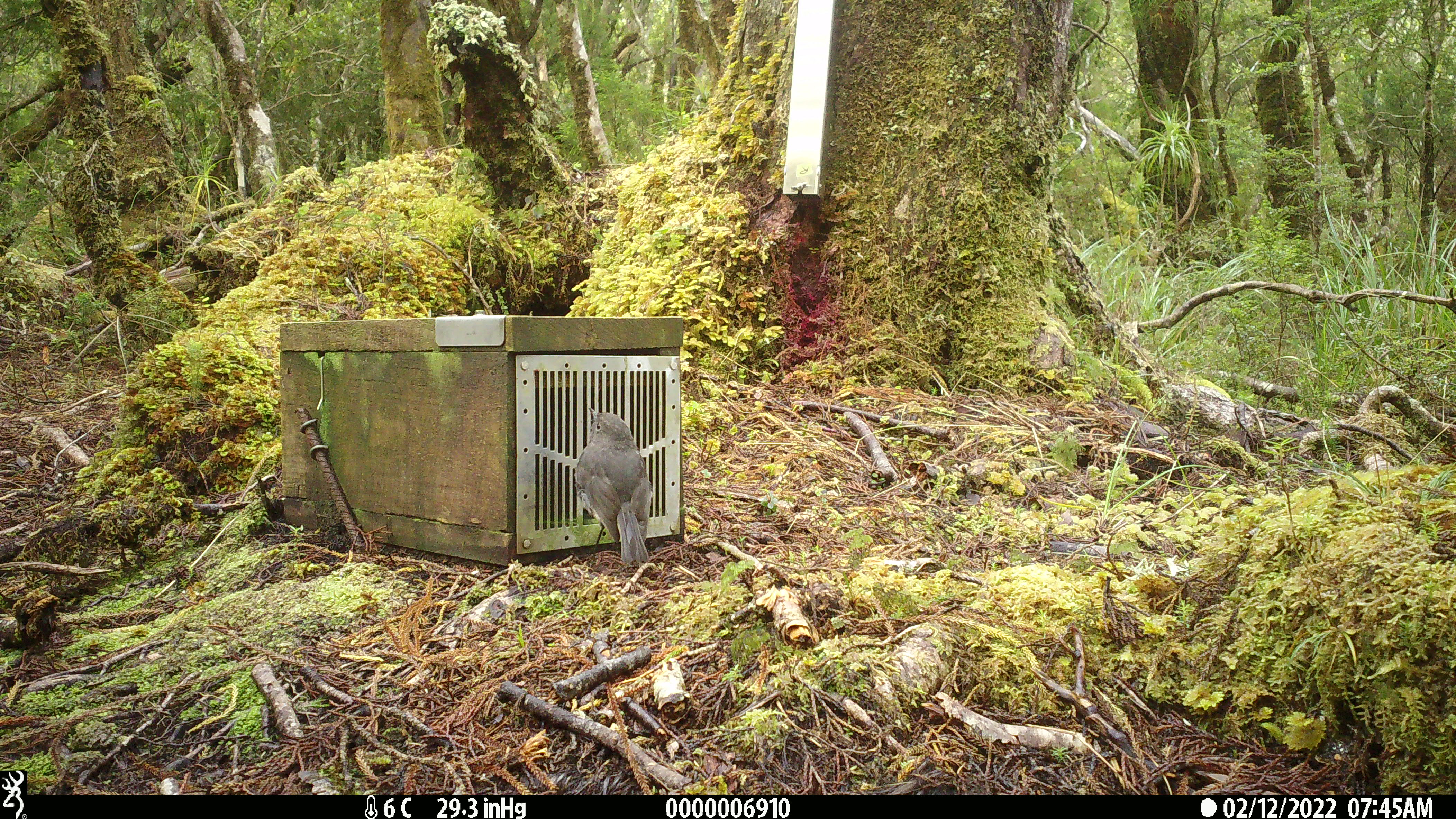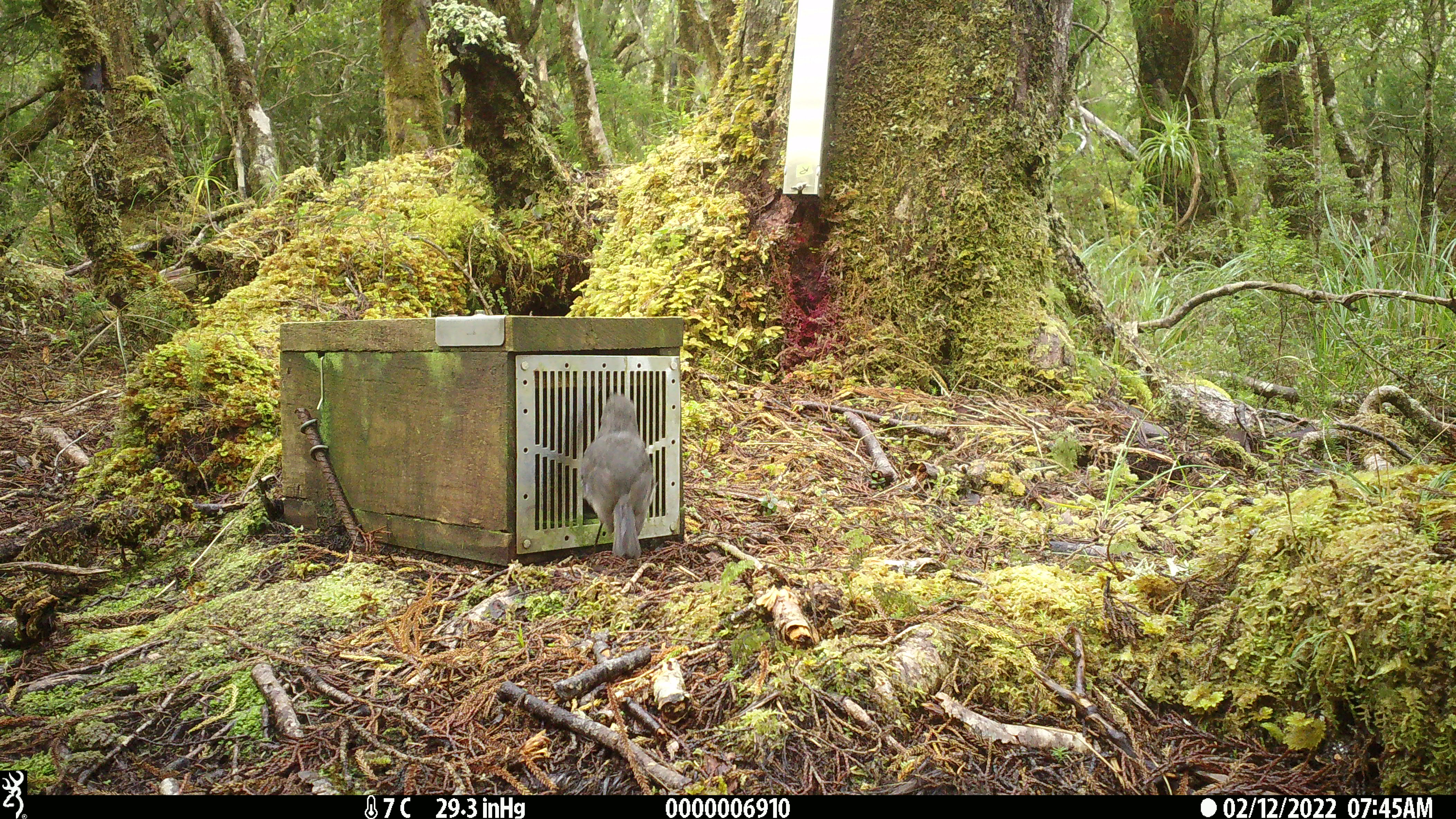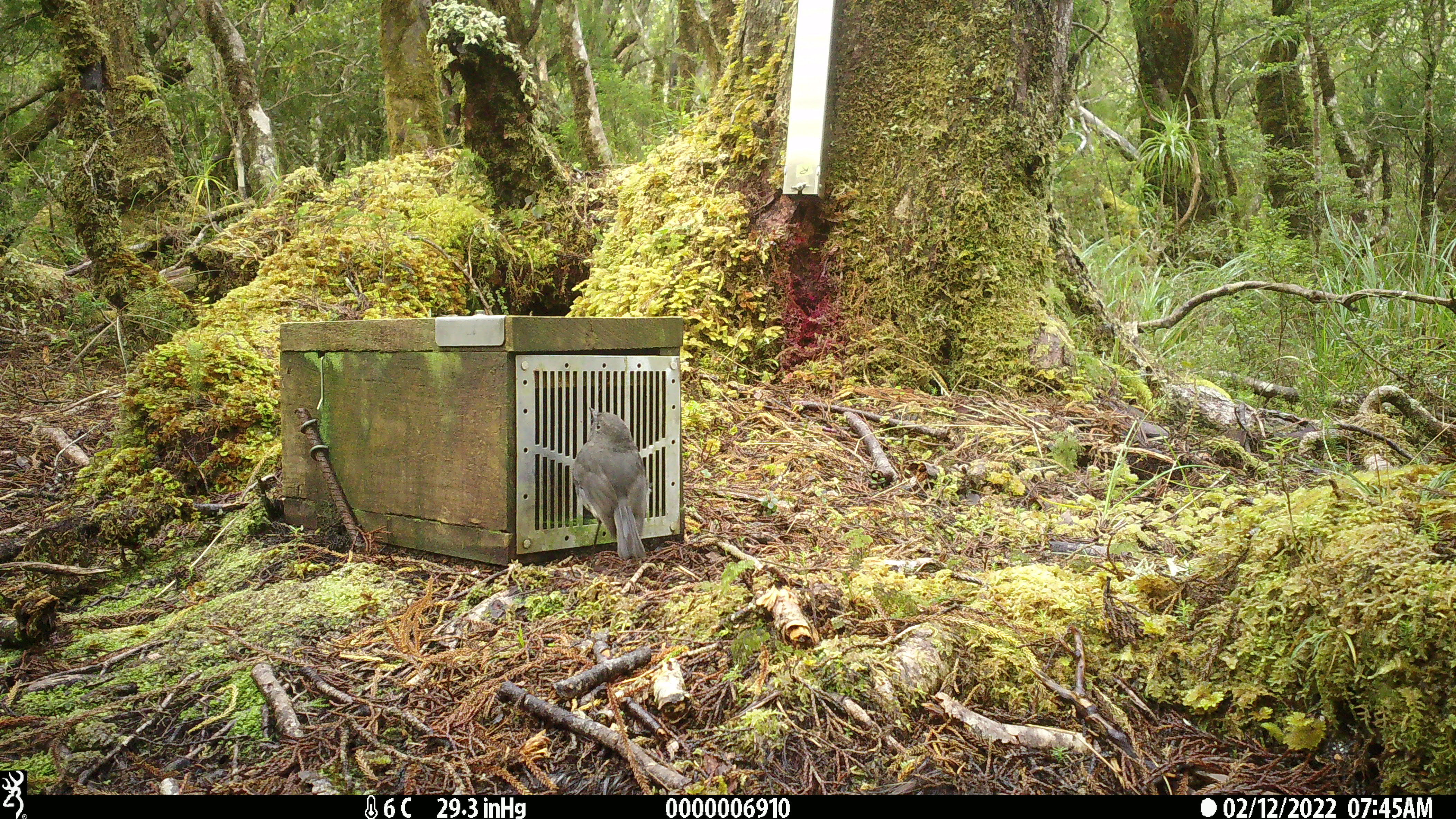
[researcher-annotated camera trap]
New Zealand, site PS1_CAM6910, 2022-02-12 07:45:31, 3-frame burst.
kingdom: Animalia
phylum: Chordata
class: Aves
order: Passeriformes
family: Petroicidae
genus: Petroica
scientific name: Petroica australis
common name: new zealand robin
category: robin